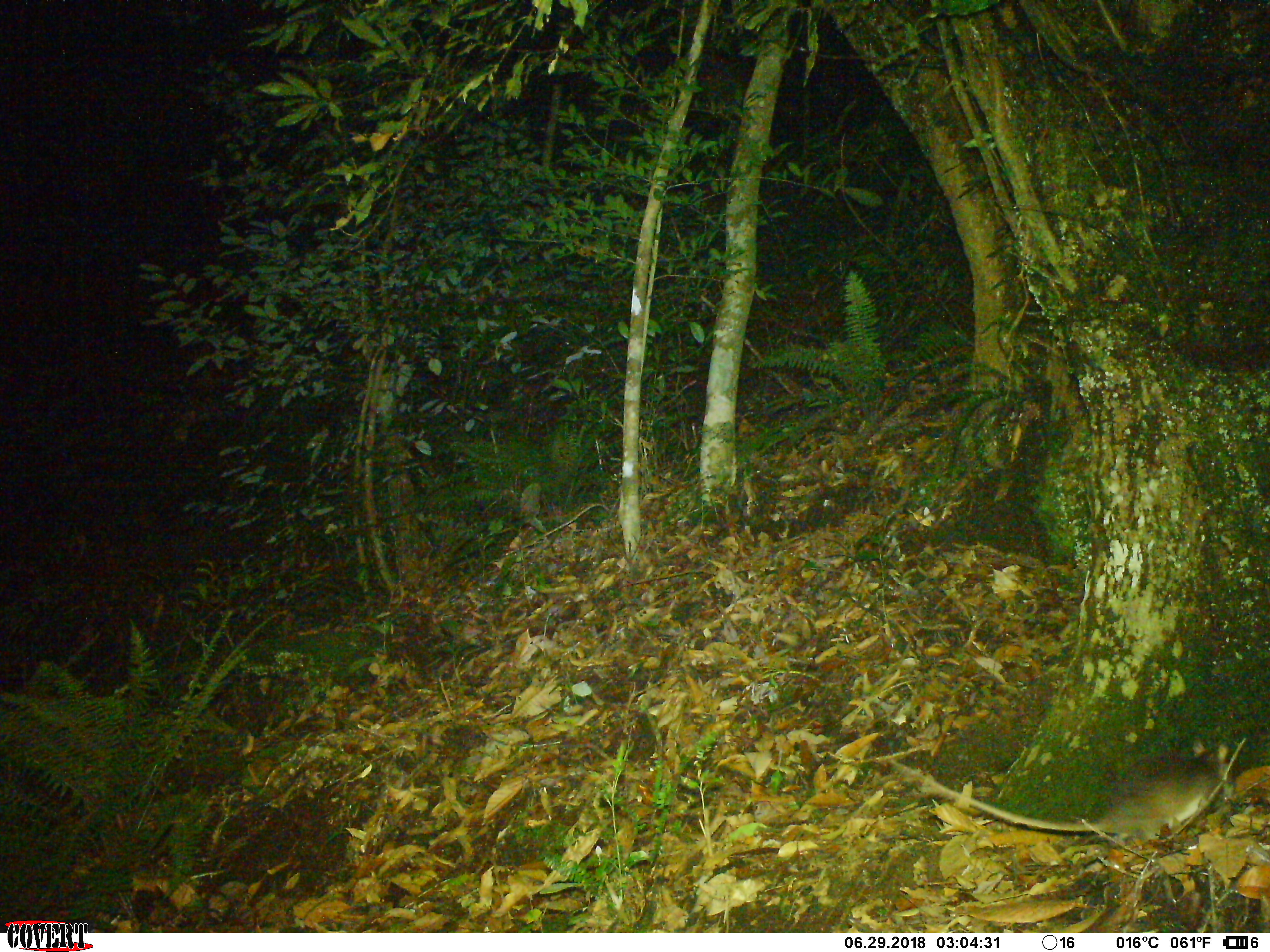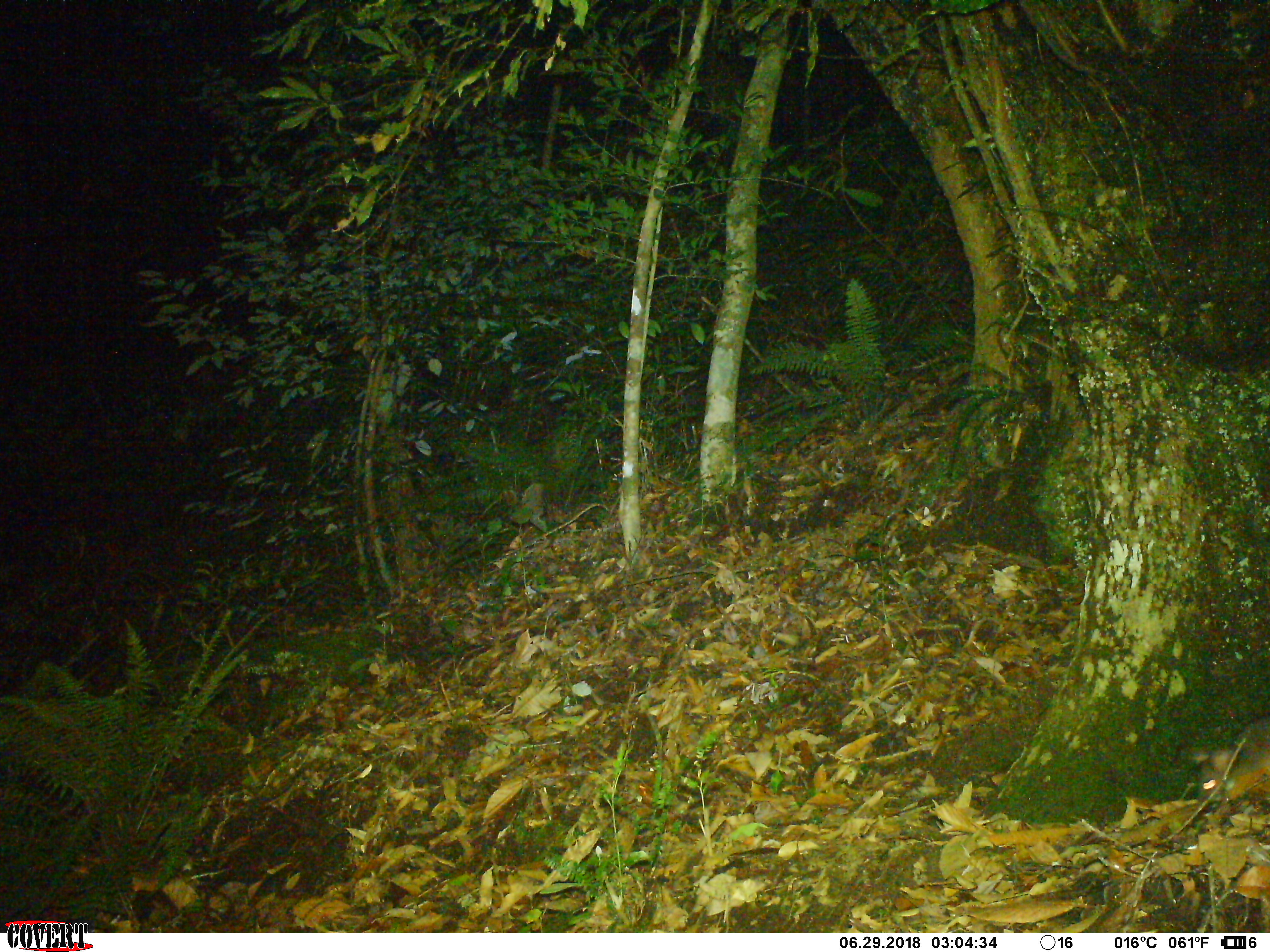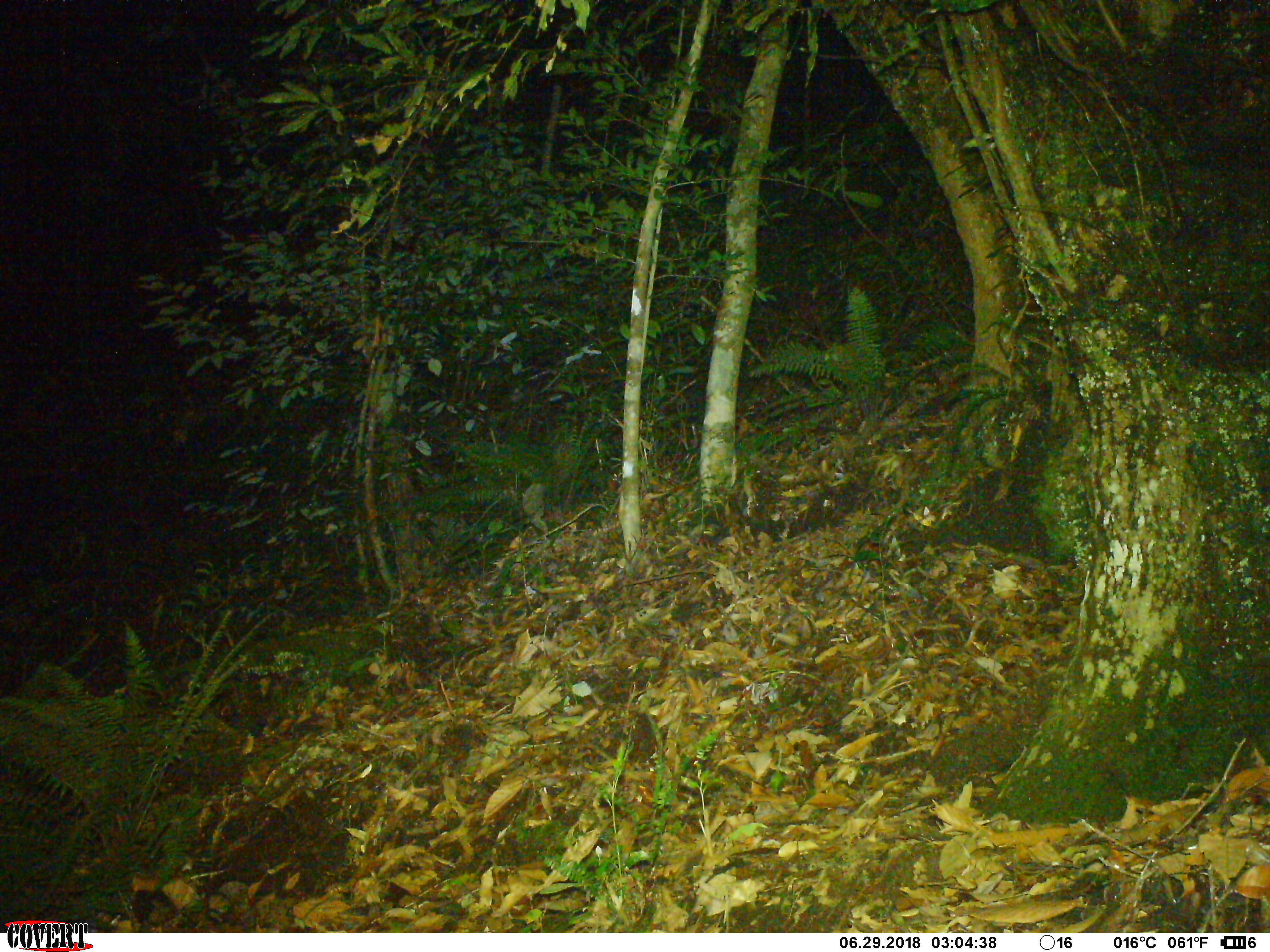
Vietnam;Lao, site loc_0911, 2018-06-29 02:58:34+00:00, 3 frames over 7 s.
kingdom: Animalia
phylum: Chordata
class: Mammalia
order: Rodentia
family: Muridae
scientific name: Muridae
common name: old-world mice and rats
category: unidentified murid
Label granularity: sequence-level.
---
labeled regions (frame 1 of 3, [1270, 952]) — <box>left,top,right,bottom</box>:
unidentified murid: <box>889,739,1234,850</box>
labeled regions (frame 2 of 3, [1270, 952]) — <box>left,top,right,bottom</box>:
unidentified murid: <box>1195,716,1270,805</box>